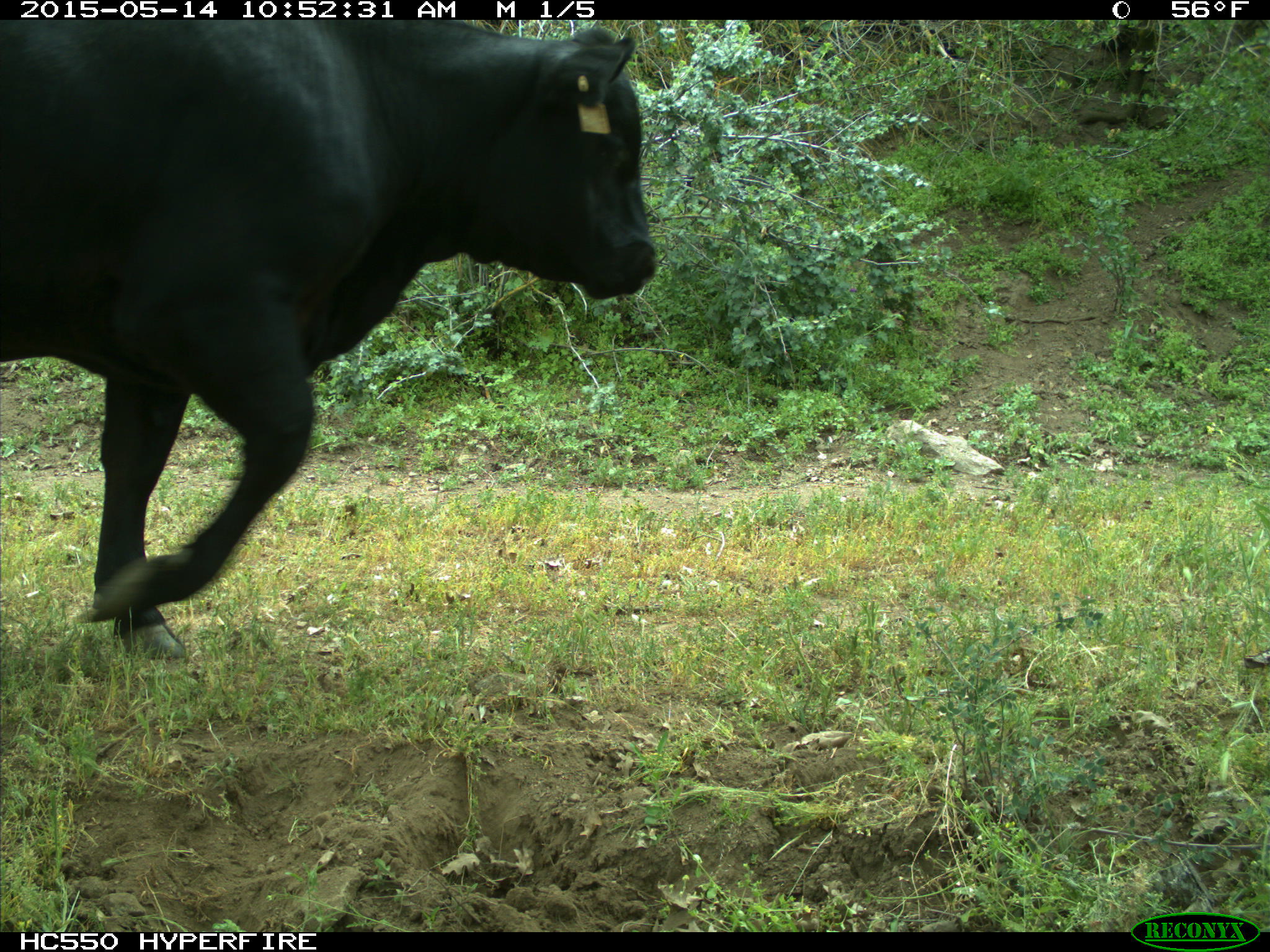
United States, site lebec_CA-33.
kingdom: Animalia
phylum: Chordata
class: Mammalia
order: Artiodactyla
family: Bovidae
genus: Bos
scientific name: Bos taurus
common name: domestic cow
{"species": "Bos taurus (domestic cow)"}